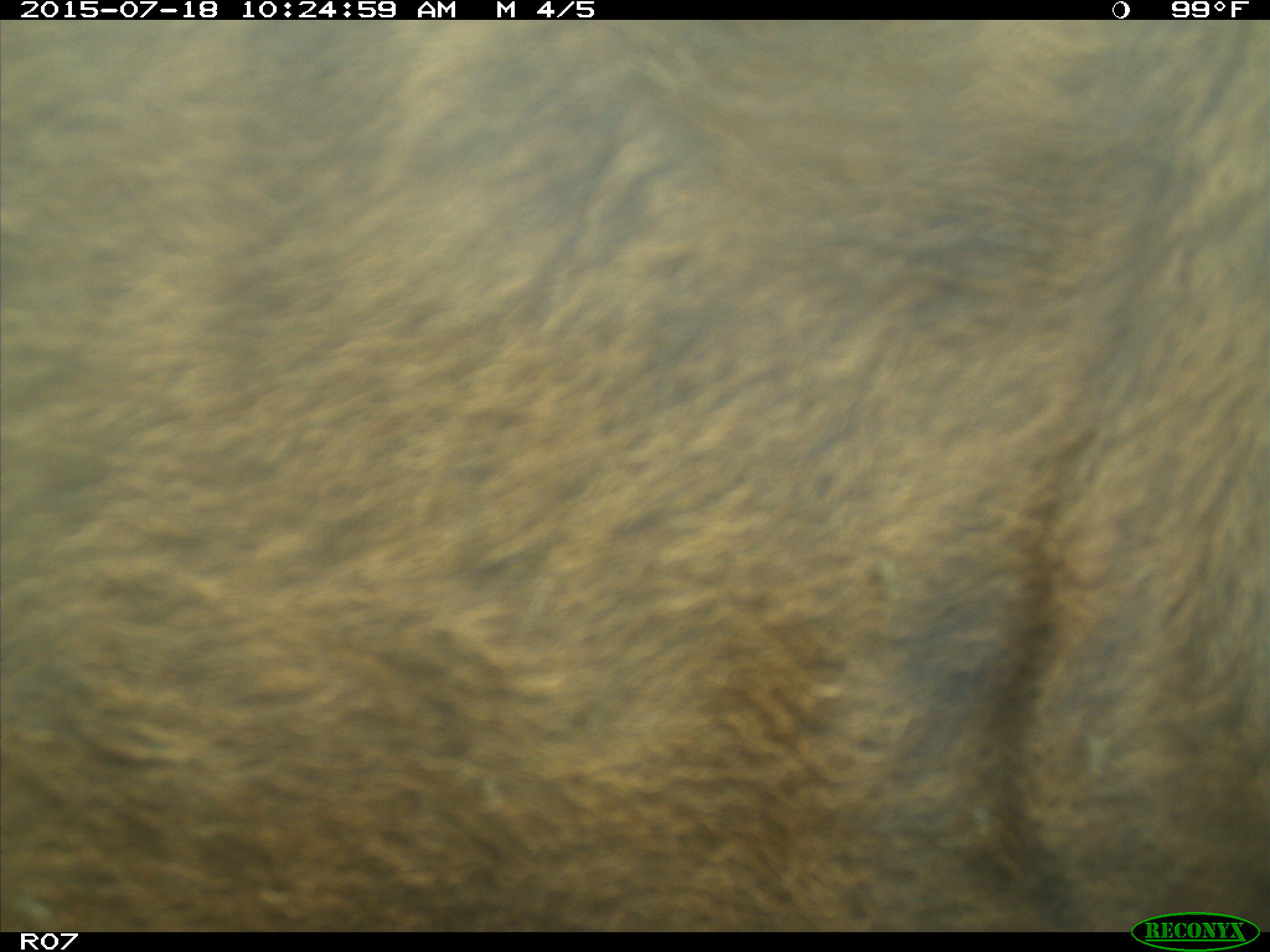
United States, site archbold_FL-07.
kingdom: Animalia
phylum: Chordata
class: Mammalia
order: Artiodactyla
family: Bovidae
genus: Bos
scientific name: Bos taurus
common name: domestic cow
Bos taurus (domestic cow).